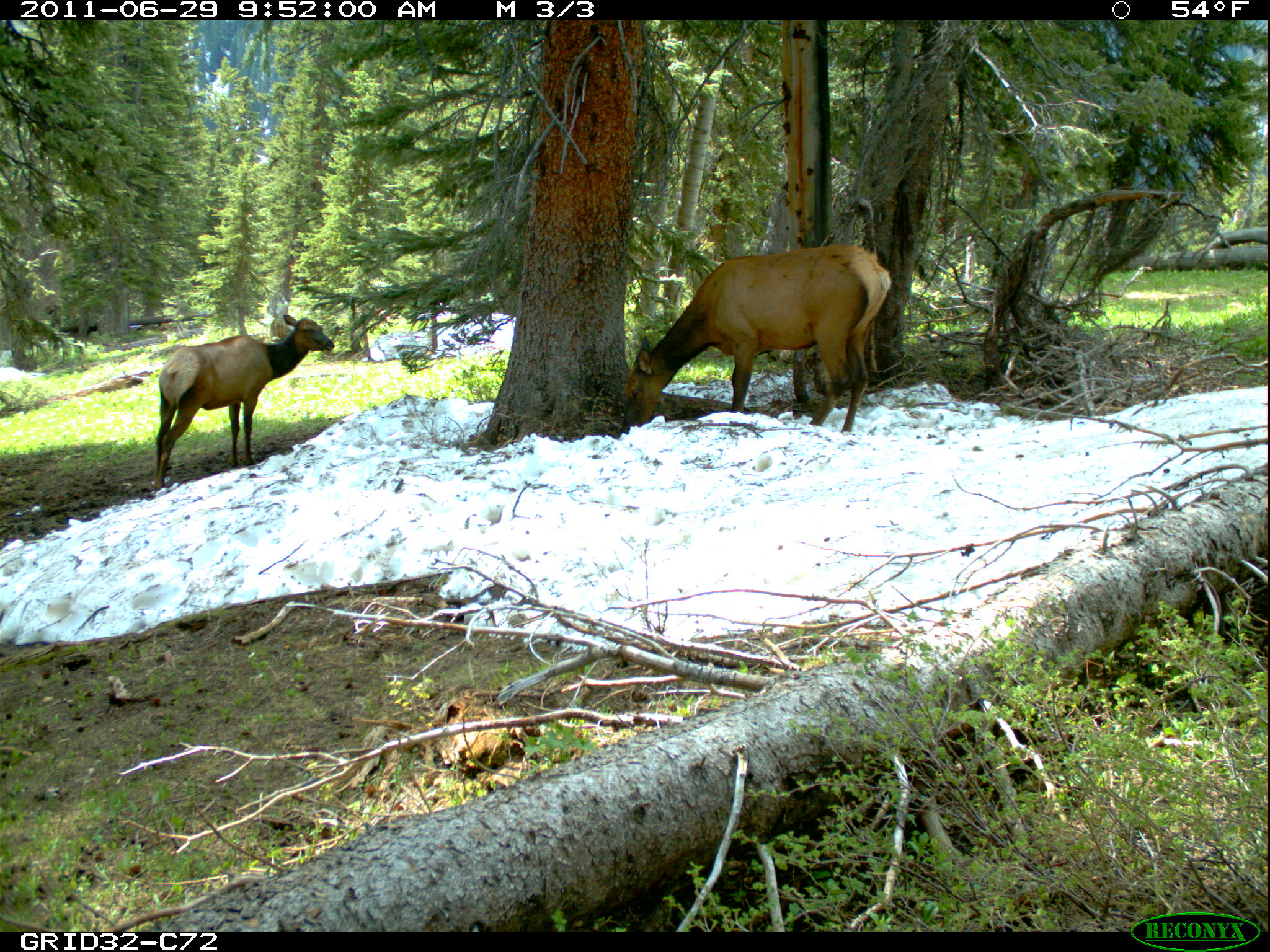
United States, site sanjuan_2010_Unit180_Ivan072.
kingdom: Animalia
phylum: Chordata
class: Mammalia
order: Artiodactyla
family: Cervidae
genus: Cervus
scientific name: Cervus elaphus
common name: red deer